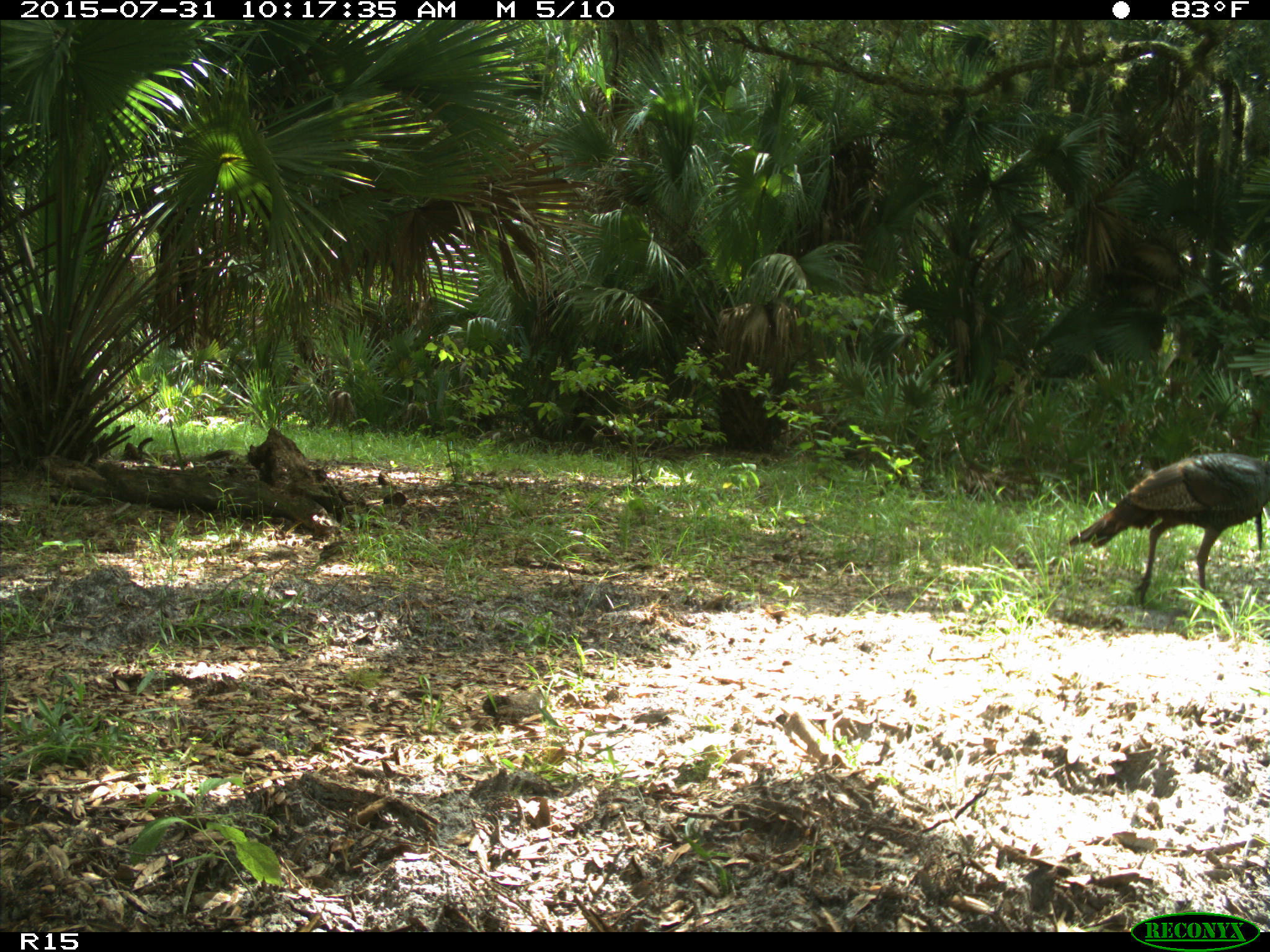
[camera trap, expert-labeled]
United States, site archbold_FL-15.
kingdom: Animalia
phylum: Chordata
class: Aves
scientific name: Aves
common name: birds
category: unidentified bird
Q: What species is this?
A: Unidentified bird (birds) (Aves).